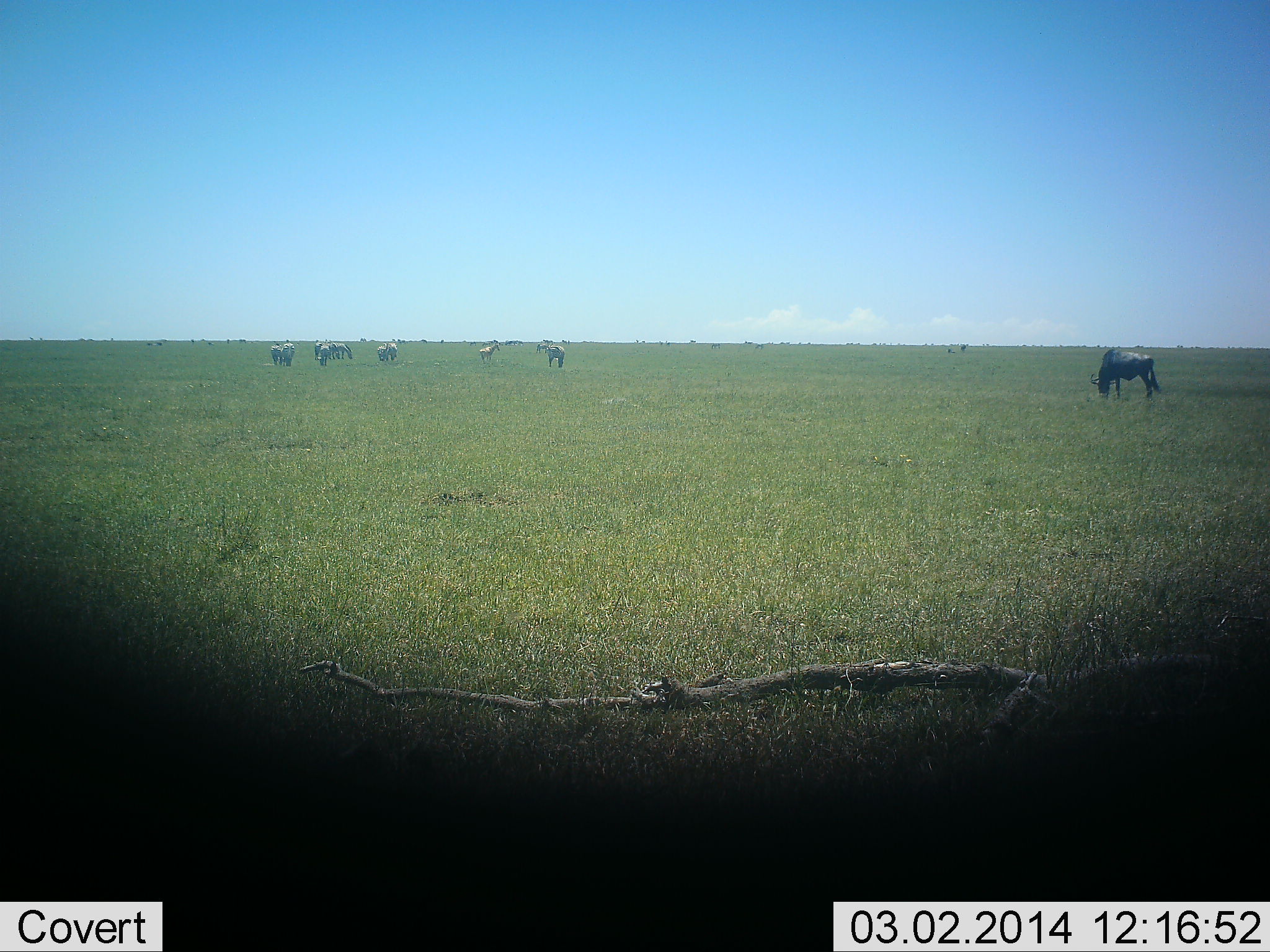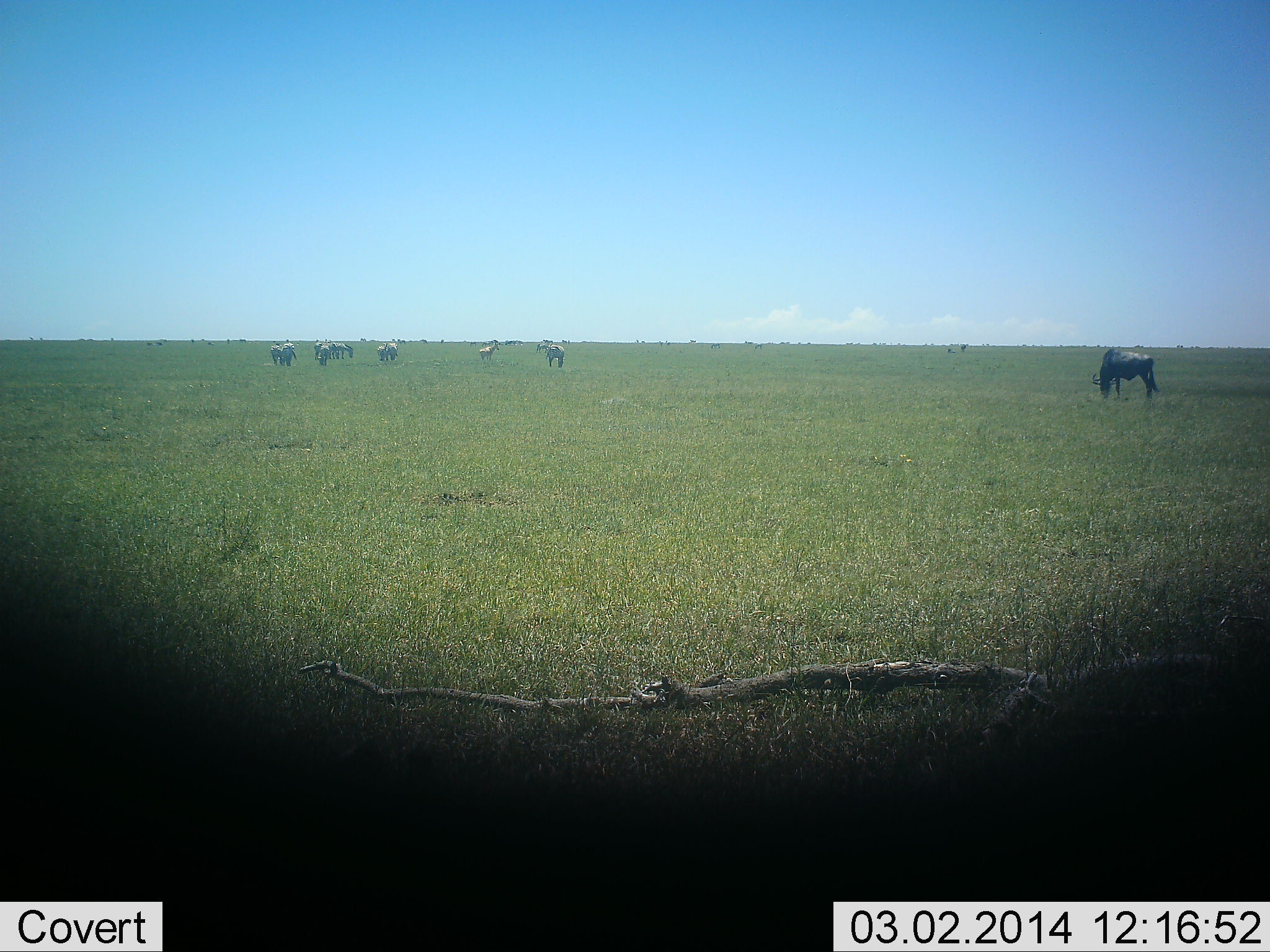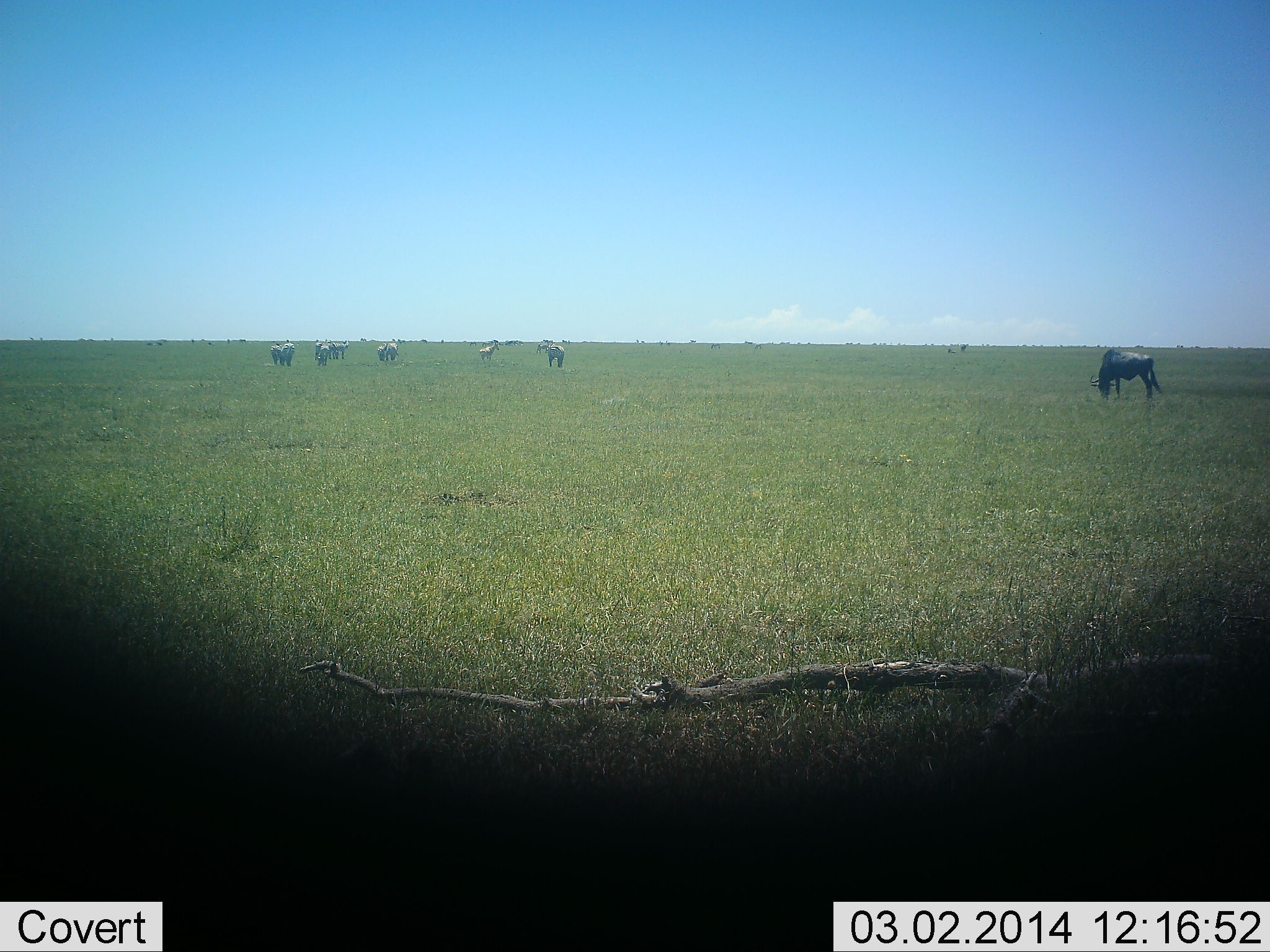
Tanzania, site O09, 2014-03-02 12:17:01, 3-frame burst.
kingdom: Animalia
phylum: Chordata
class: Mammalia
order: Artiodactyla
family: Bovidae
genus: Connochaetes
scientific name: Connochaetes taurinus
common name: blue wildebeest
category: wildebeest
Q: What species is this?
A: Wildebeest (blue wildebeest) (Connochaetes taurinus).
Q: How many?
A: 8.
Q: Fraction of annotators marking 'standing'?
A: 15%.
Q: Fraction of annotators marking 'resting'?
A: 0%.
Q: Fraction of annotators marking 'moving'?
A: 0%.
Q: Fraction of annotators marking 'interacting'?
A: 0%.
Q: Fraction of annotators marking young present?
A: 0%.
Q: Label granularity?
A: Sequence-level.